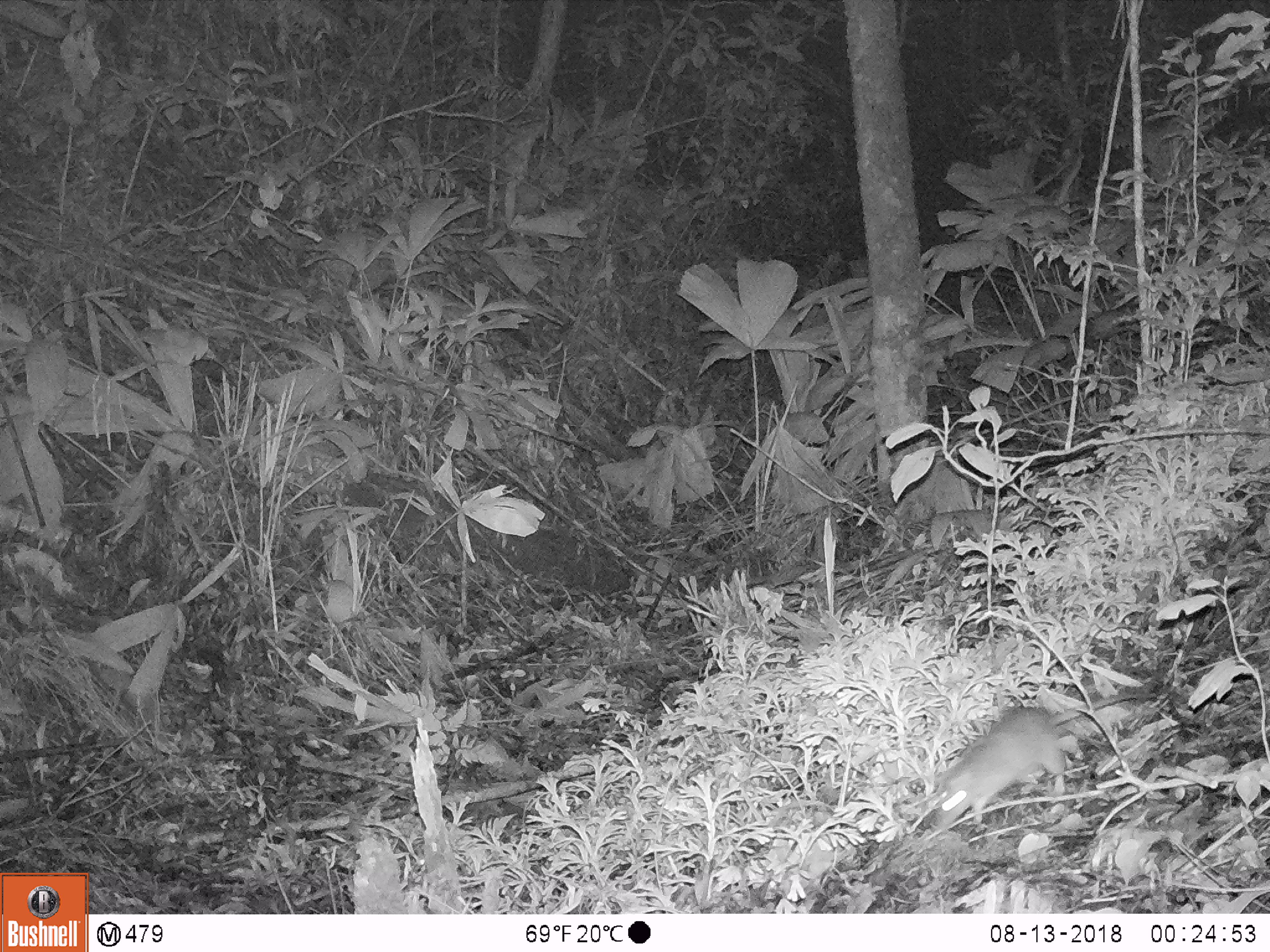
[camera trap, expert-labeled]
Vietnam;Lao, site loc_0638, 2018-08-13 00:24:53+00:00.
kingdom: Animalia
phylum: Chordata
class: Mammalia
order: Rodentia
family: Muridae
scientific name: Muridae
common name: old-world mice and rats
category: unidentified murid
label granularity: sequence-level